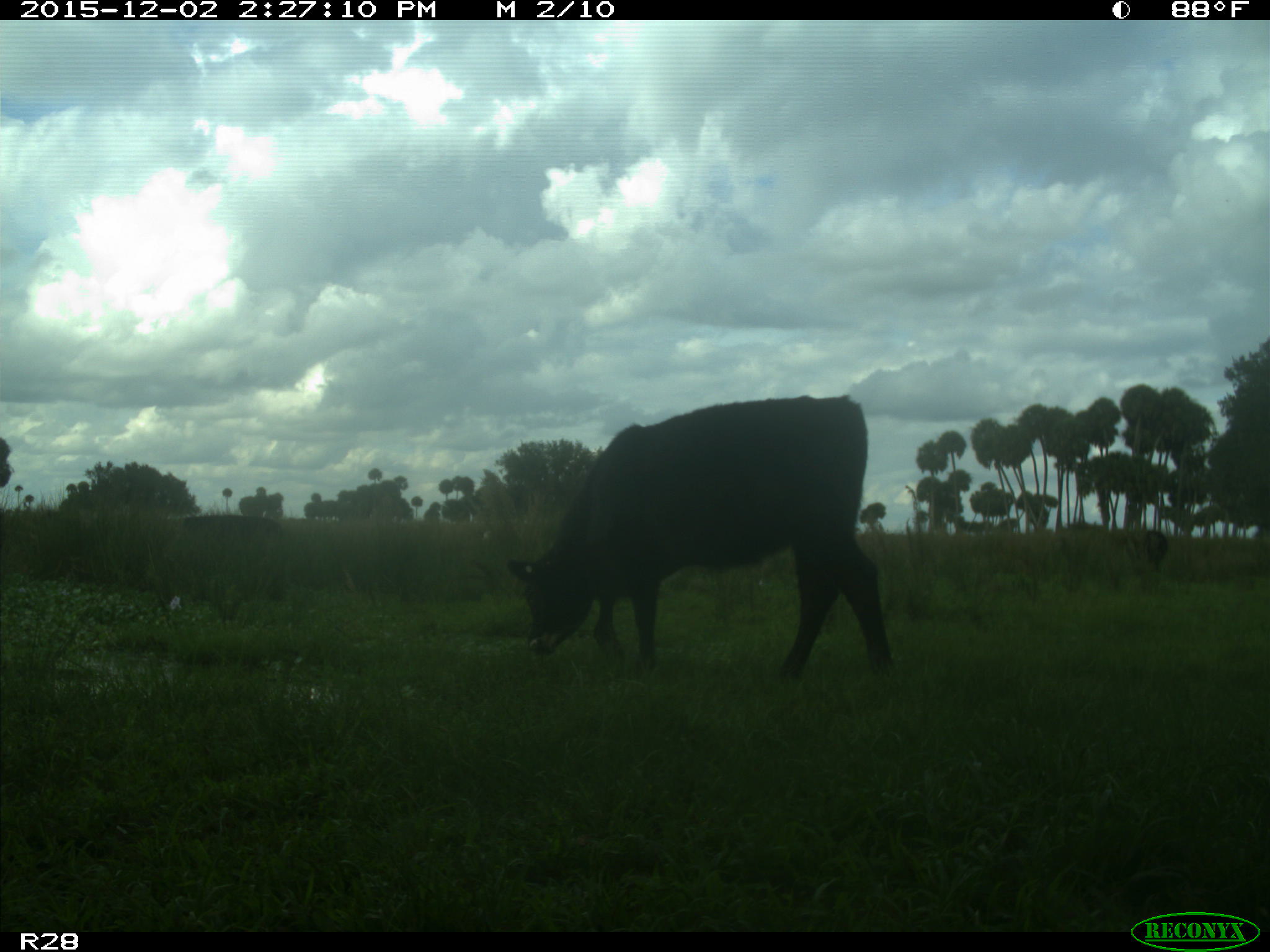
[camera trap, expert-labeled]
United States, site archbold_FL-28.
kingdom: Animalia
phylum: Chordata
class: Mammalia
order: Artiodactyla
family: Bovidae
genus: Bos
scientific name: Bos taurus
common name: domestic cow